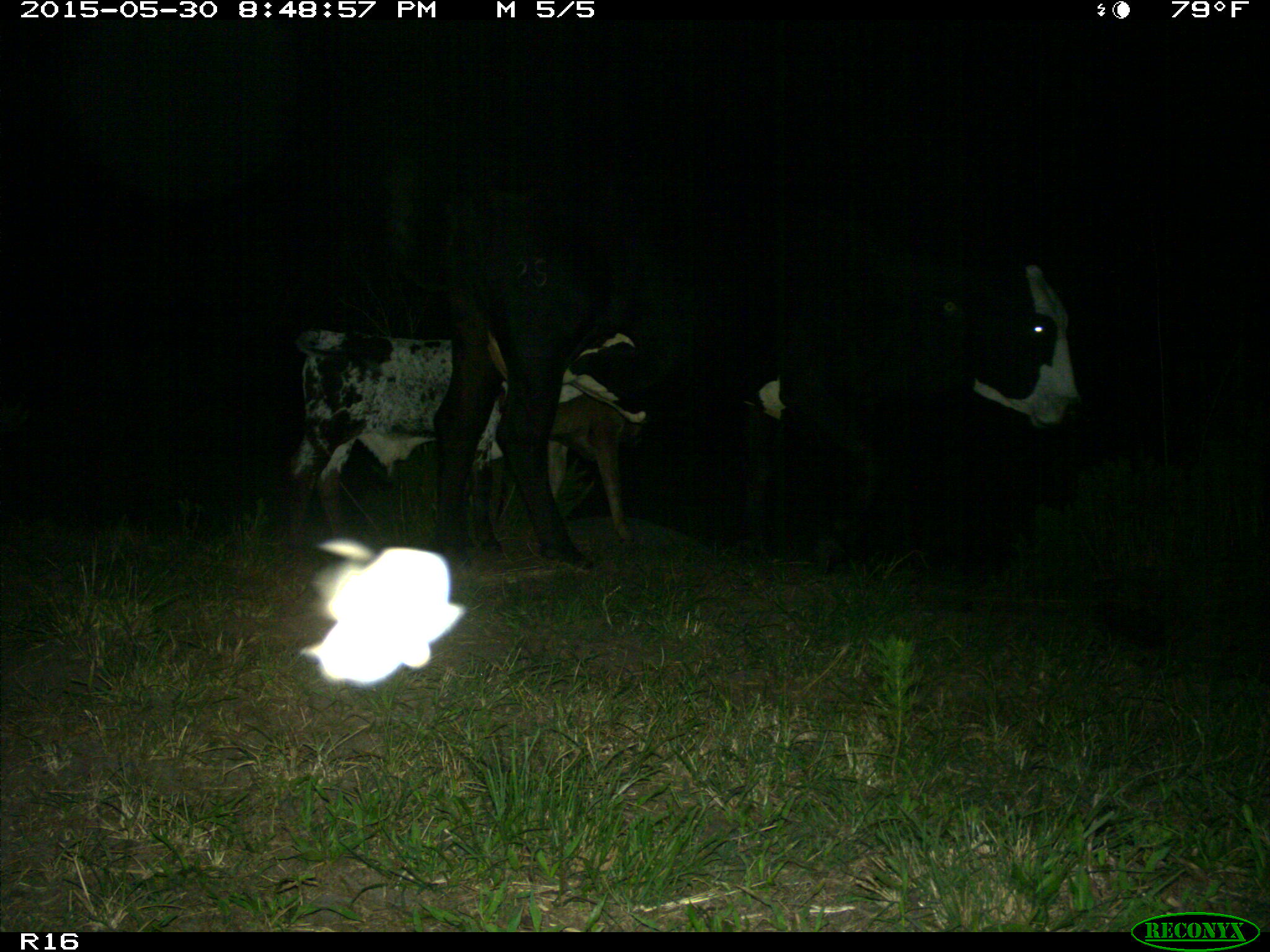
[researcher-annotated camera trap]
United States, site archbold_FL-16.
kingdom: Animalia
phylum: Chordata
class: Mammalia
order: Artiodactyla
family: Bovidae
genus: Bos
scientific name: Bos taurus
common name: domestic cow